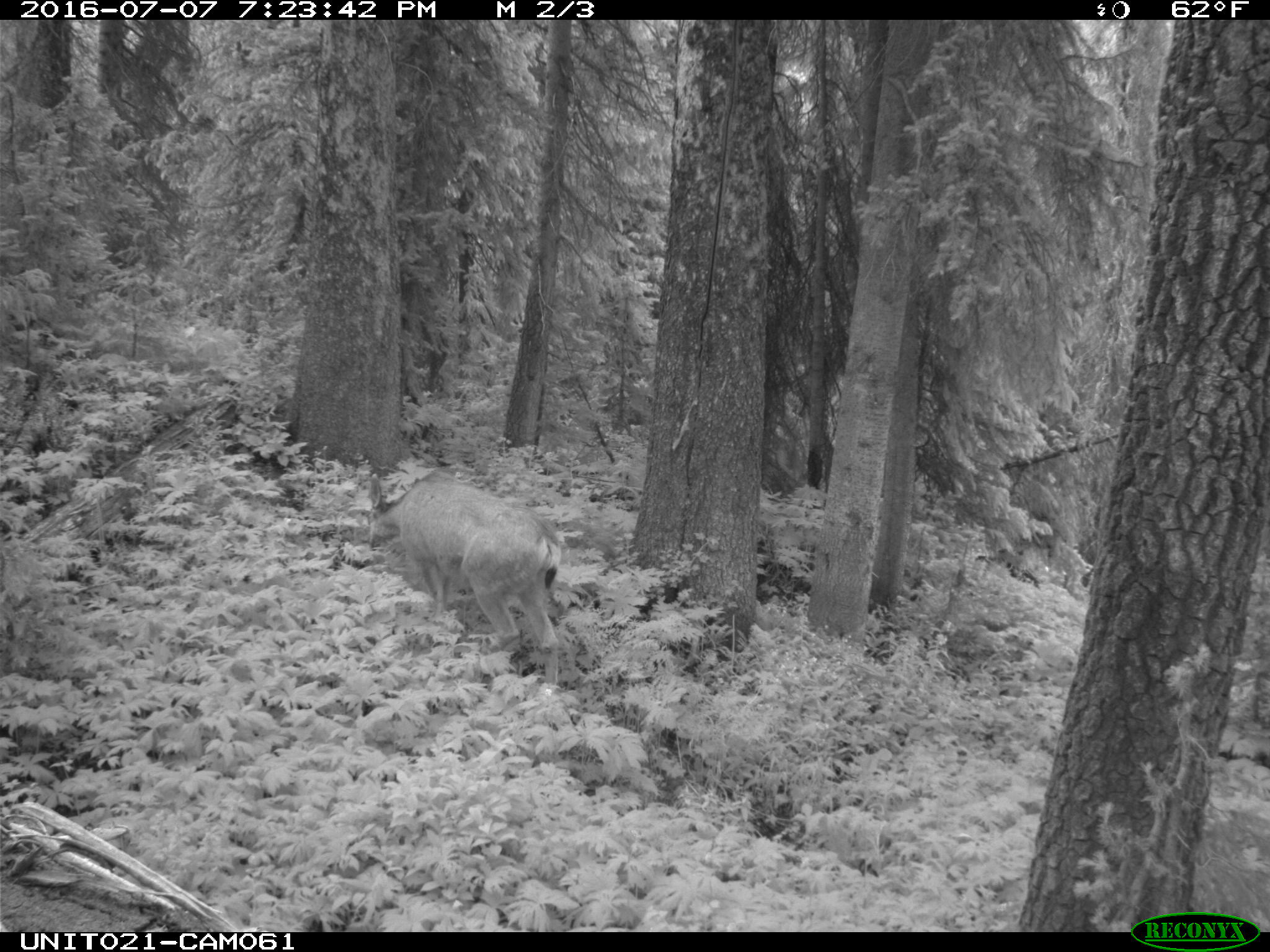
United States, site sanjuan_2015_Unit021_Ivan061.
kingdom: Animalia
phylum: Chordata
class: Mammalia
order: Artiodactyla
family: Cervidae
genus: Odocoileus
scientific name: Odocoileus hemionus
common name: mule deer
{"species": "Odocoileus hemionus (mule deer)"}